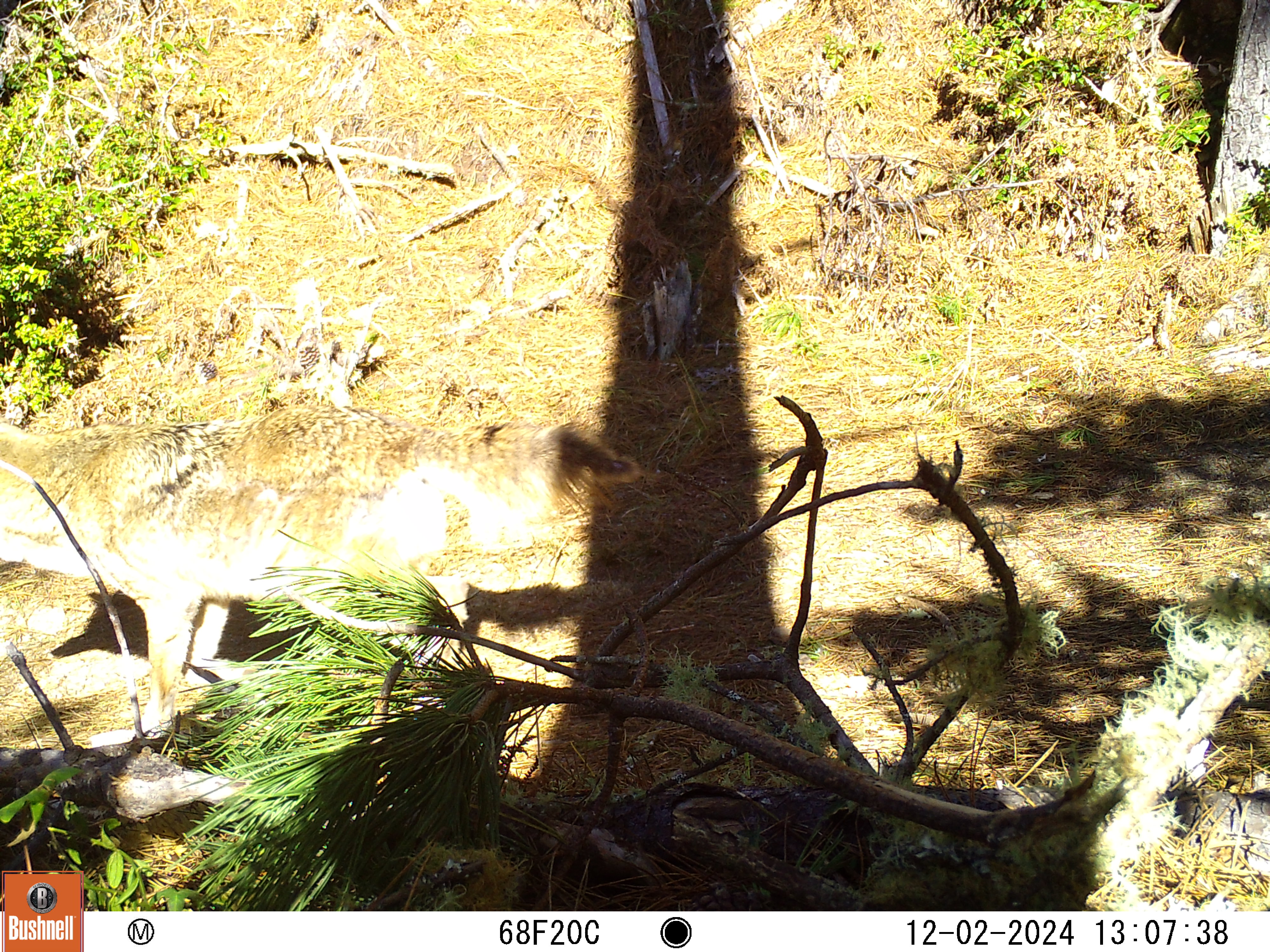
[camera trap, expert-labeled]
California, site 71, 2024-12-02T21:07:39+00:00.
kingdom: Animalia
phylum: Chordata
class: Mammalia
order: Carnivora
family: Canidae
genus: Canis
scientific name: Canis latrans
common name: coyote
Coyote (Canis latrans).